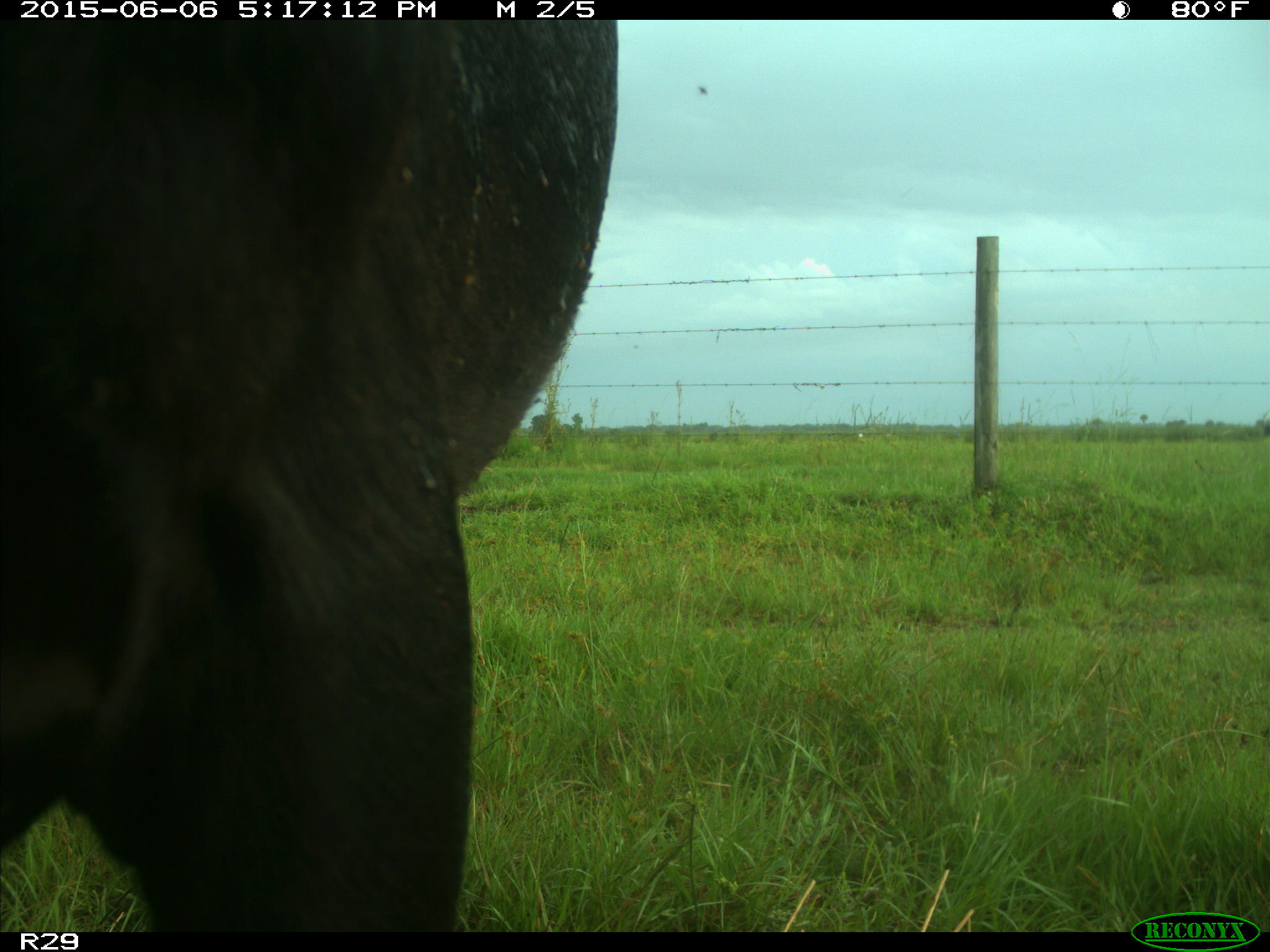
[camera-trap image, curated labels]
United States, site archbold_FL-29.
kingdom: Animalia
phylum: Chordata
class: Mammalia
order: Artiodactyla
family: Bovidae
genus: Bos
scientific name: Bos taurus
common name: domestic cow